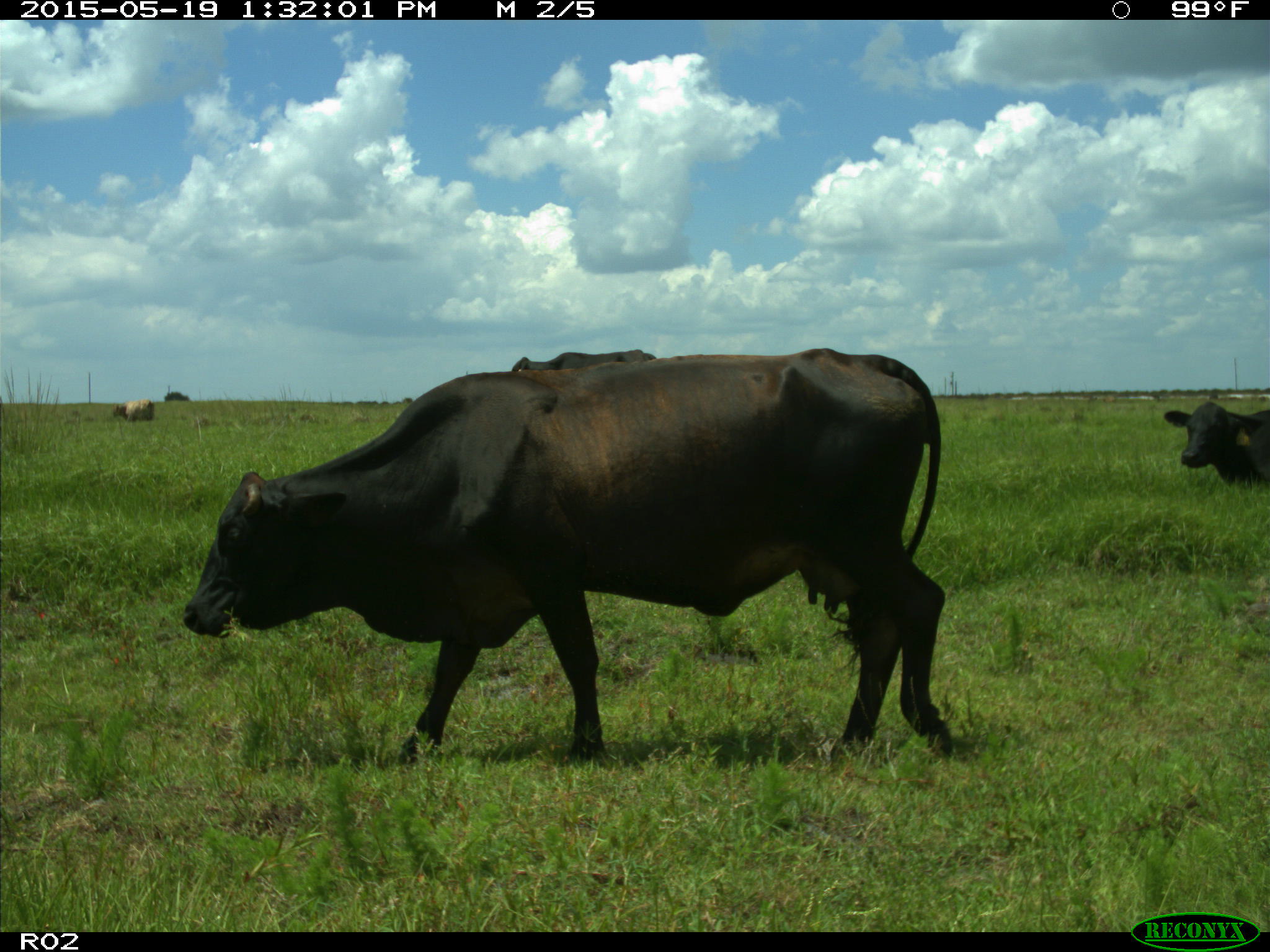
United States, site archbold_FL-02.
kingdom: Animalia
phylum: Chordata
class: Mammalia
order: Artiodactyla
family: Bovidae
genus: Bos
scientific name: Bos taurus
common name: domestic cow